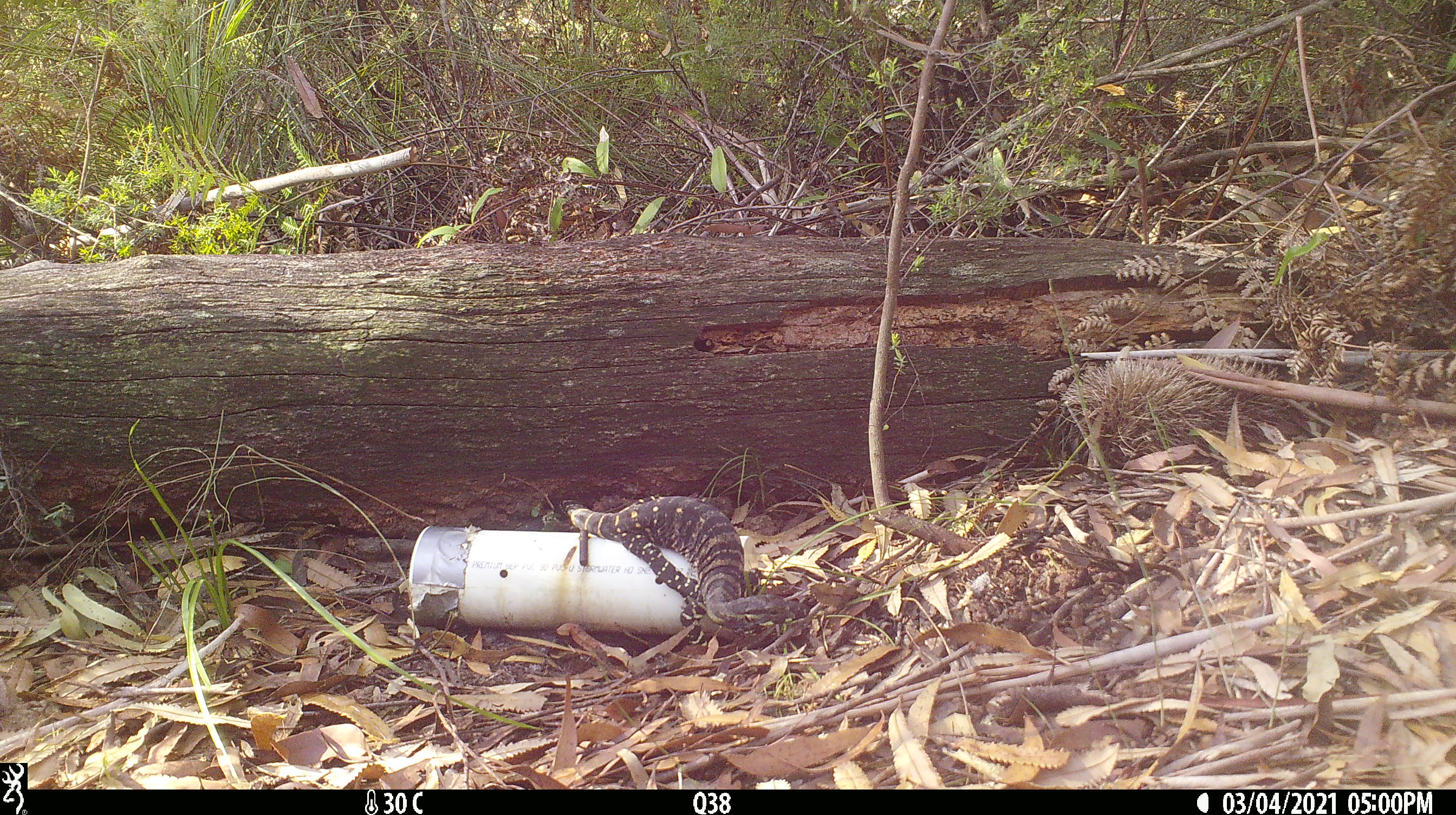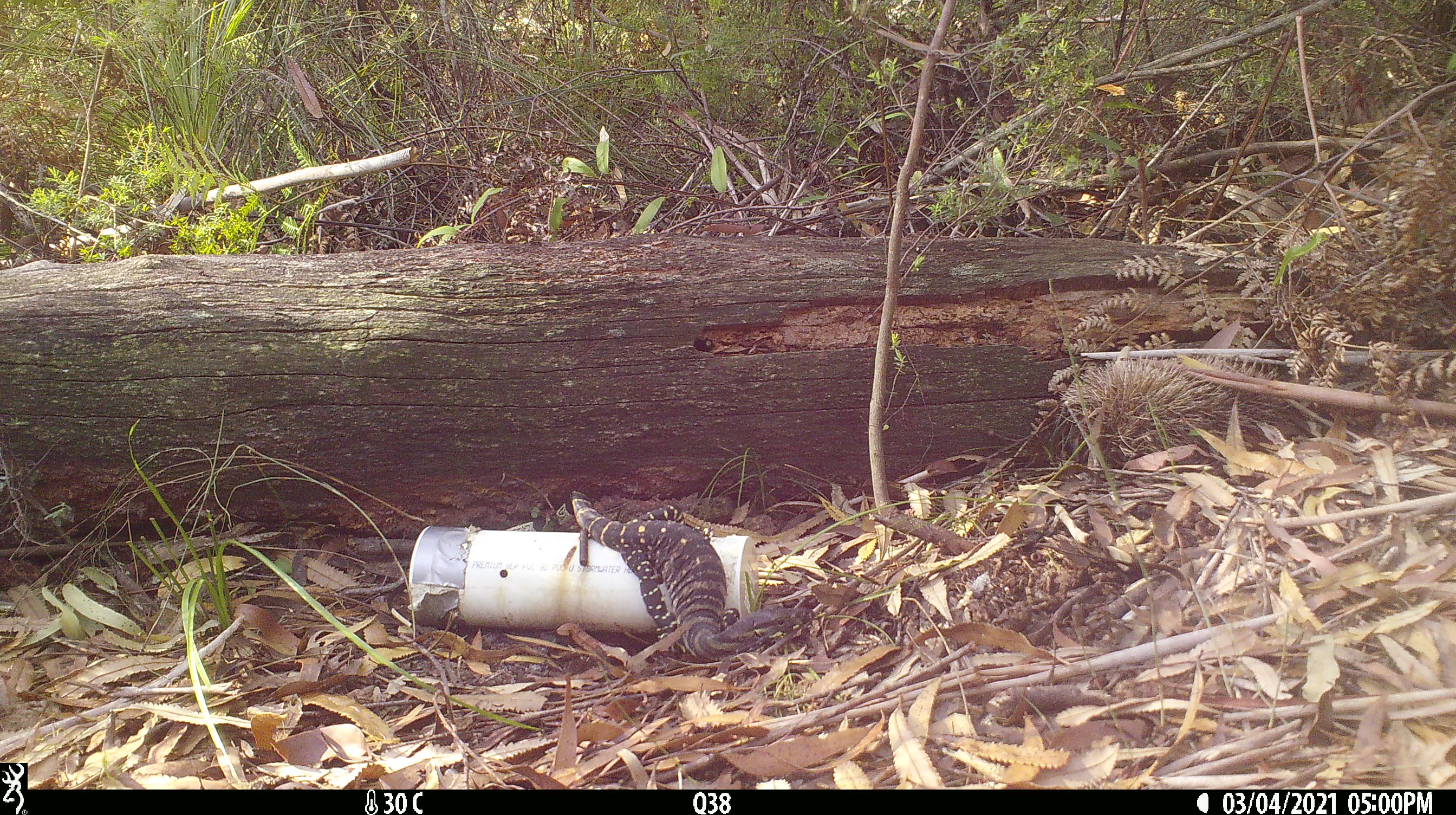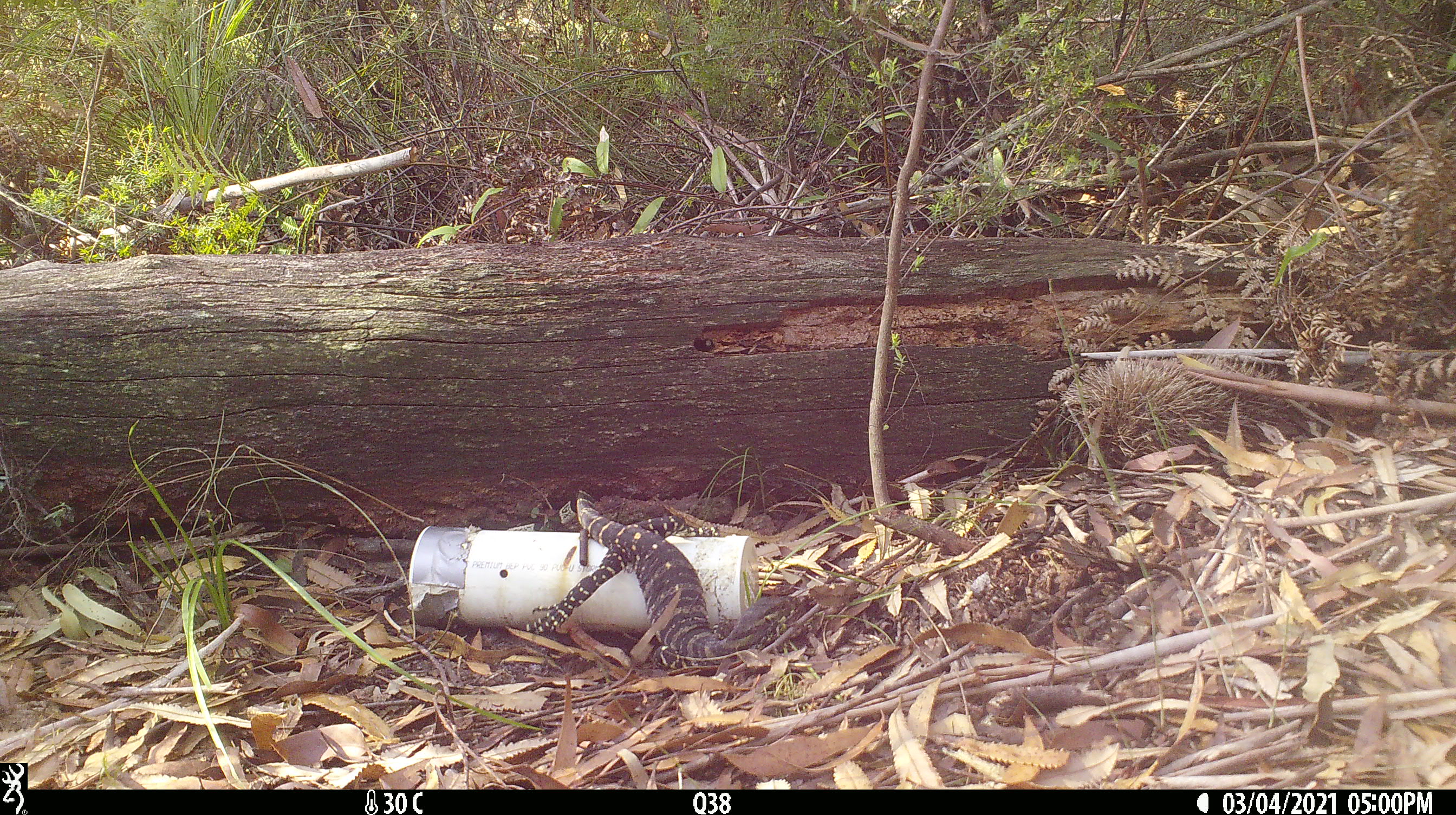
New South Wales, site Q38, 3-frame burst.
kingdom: Animalia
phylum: Chordata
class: Reptilia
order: Squamata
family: Varanidae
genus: Varanus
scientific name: Varanus varius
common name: lace monitor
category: goanna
Goanna (lace monitor) (Varanus varius).